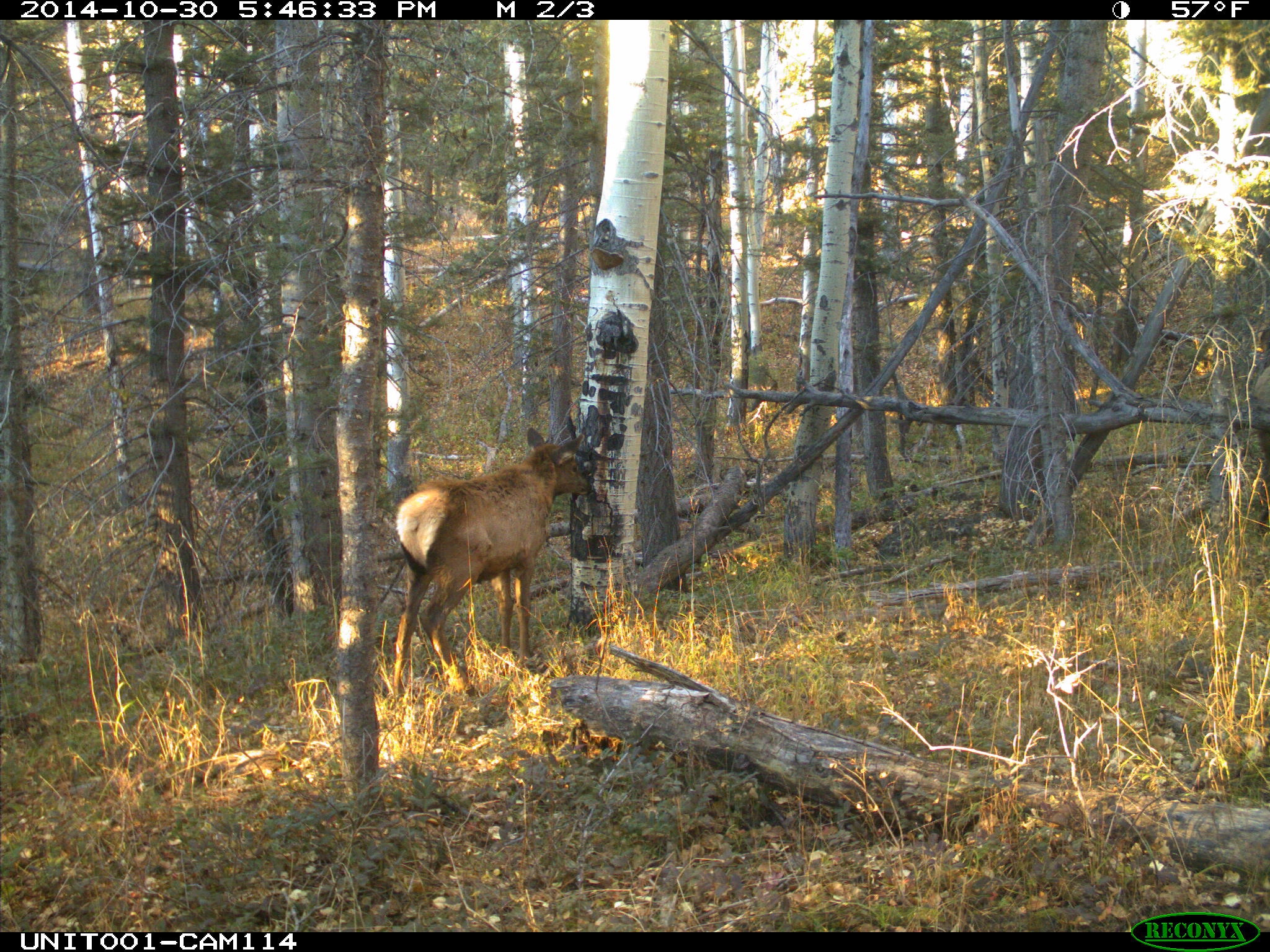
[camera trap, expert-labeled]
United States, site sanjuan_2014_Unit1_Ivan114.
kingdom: Animalia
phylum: Chordata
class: Mammalia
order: Artiodactyla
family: Cervidae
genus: Cervus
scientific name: Cervus elaphus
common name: red deer